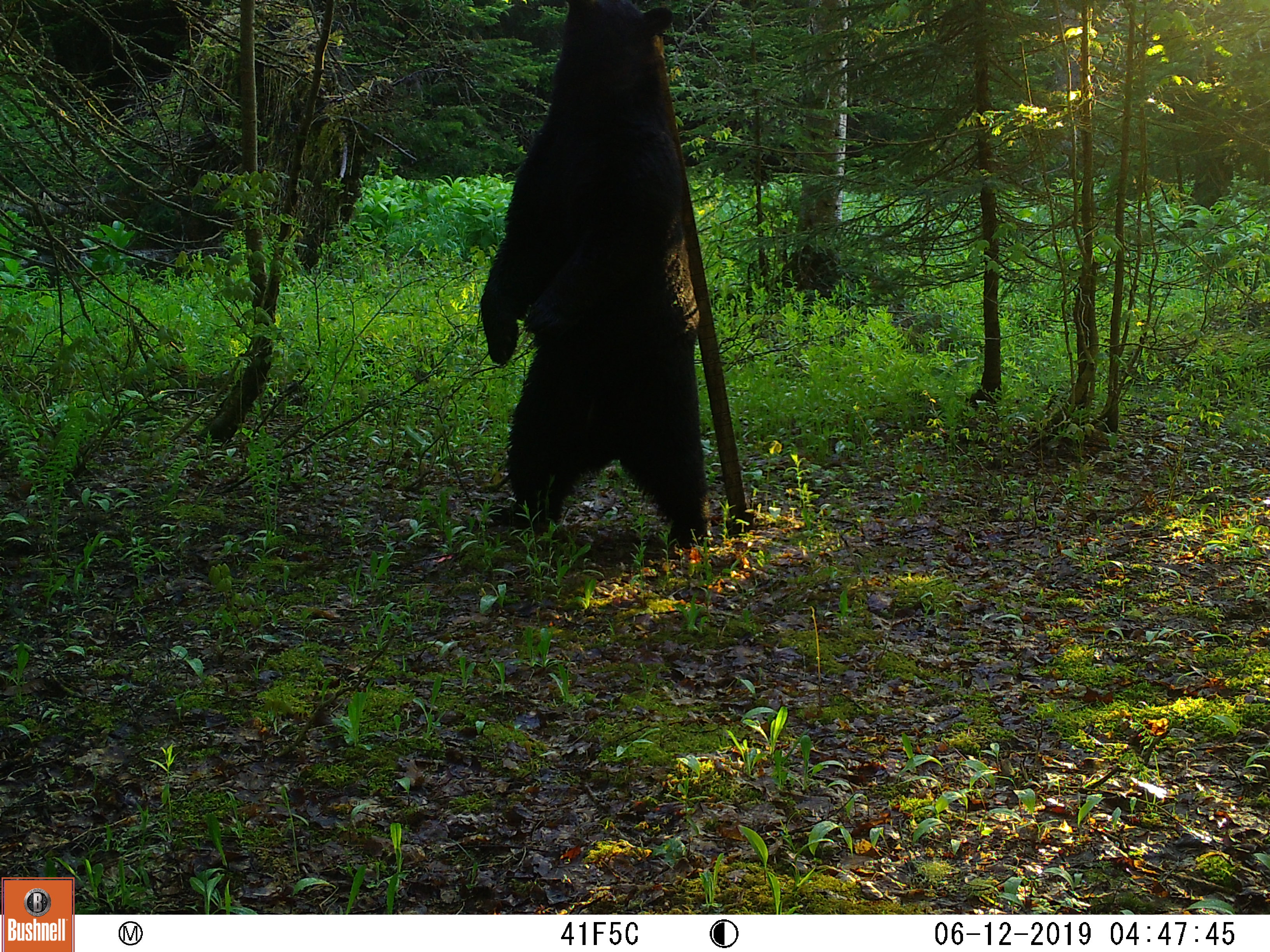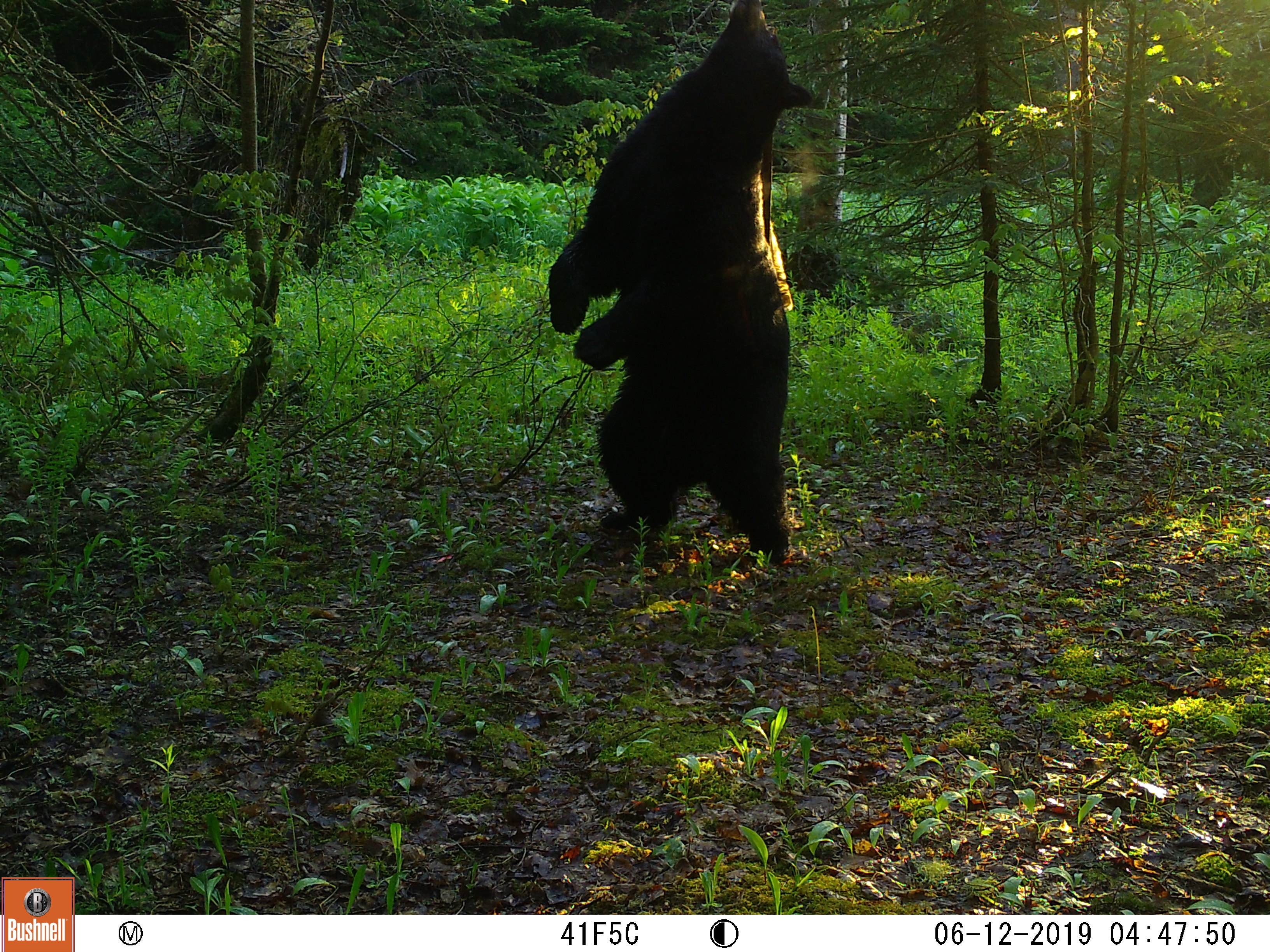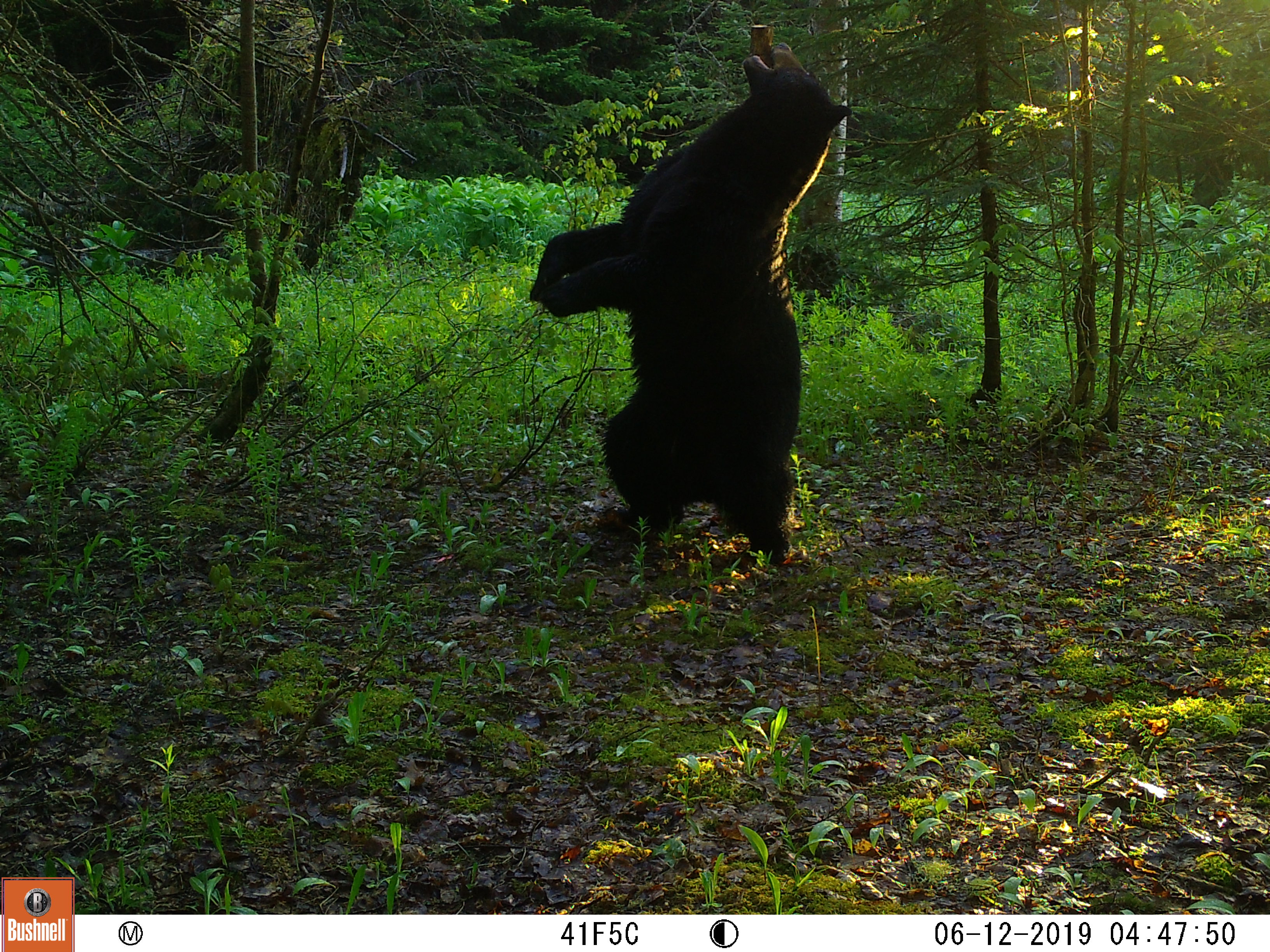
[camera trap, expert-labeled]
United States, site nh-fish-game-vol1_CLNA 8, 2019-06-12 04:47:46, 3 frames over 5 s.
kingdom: Animalia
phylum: Chordata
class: Mammalia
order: Carnivora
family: Ursidae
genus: Ursus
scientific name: Ursus americanus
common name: black bear